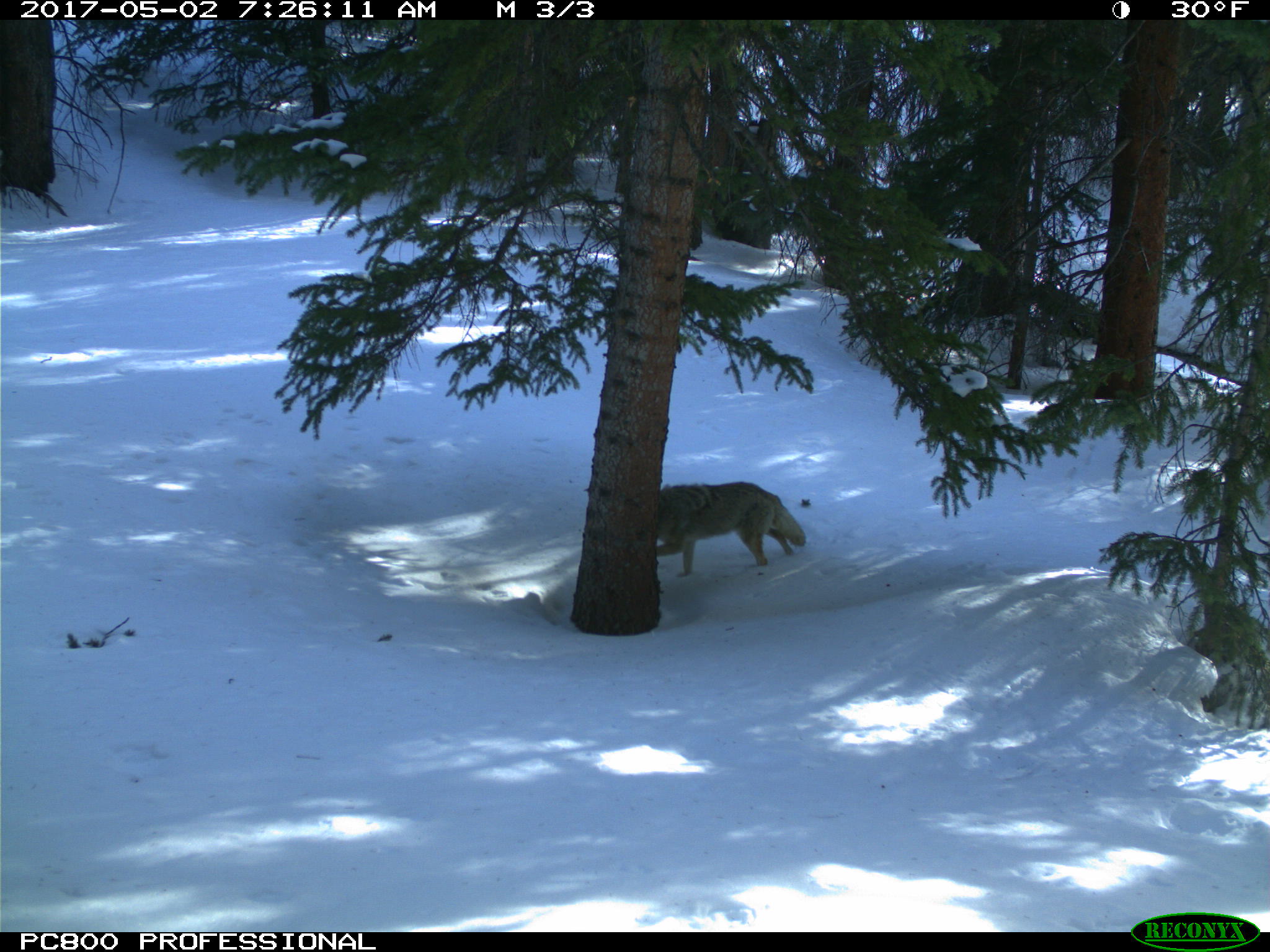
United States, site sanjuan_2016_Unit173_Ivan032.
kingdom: Animalia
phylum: Chordata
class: Mammalia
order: Carnivora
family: Canidae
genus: Canis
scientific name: Canis latrans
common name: coyote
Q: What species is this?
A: Canis latrans (coyote).